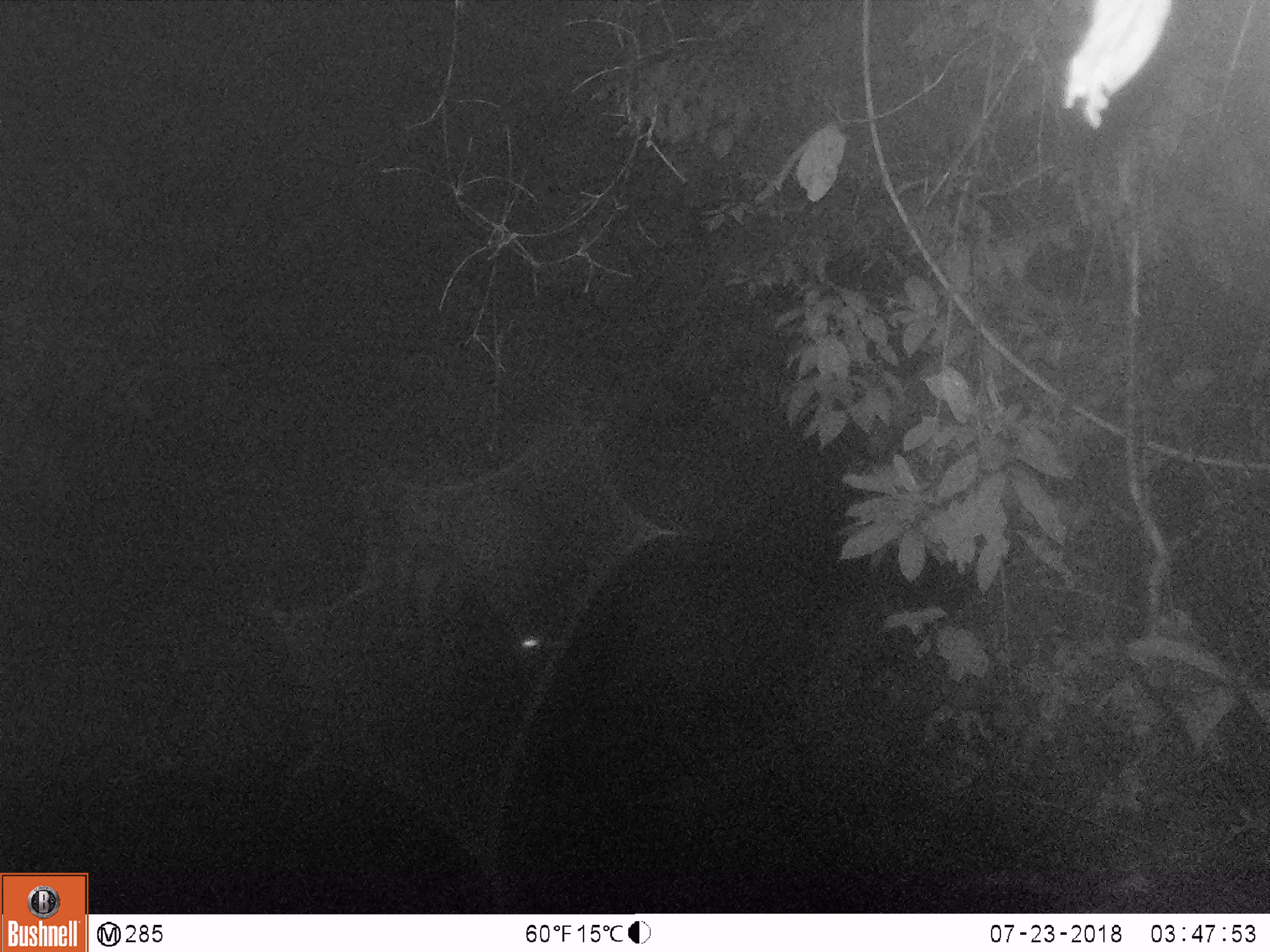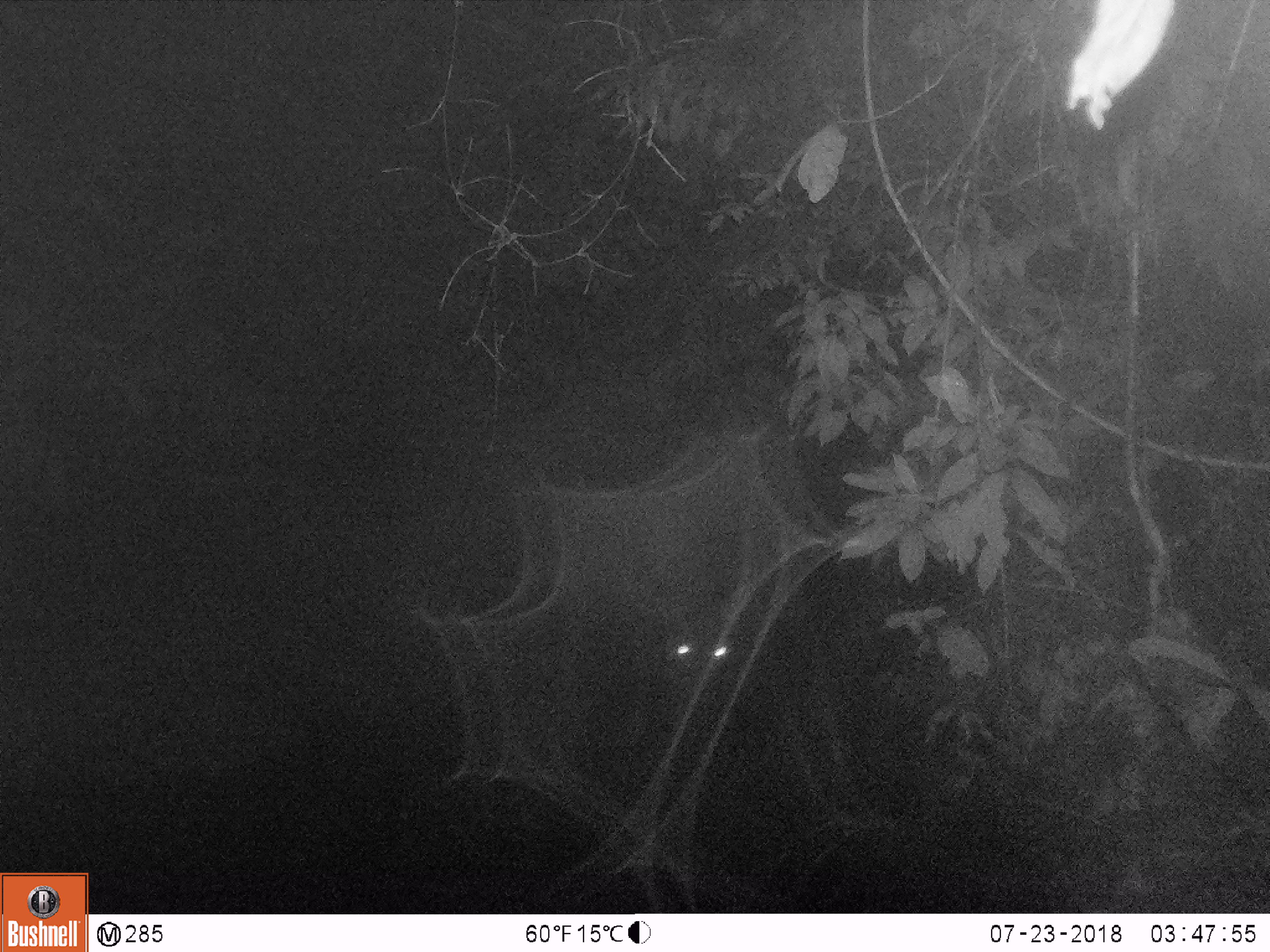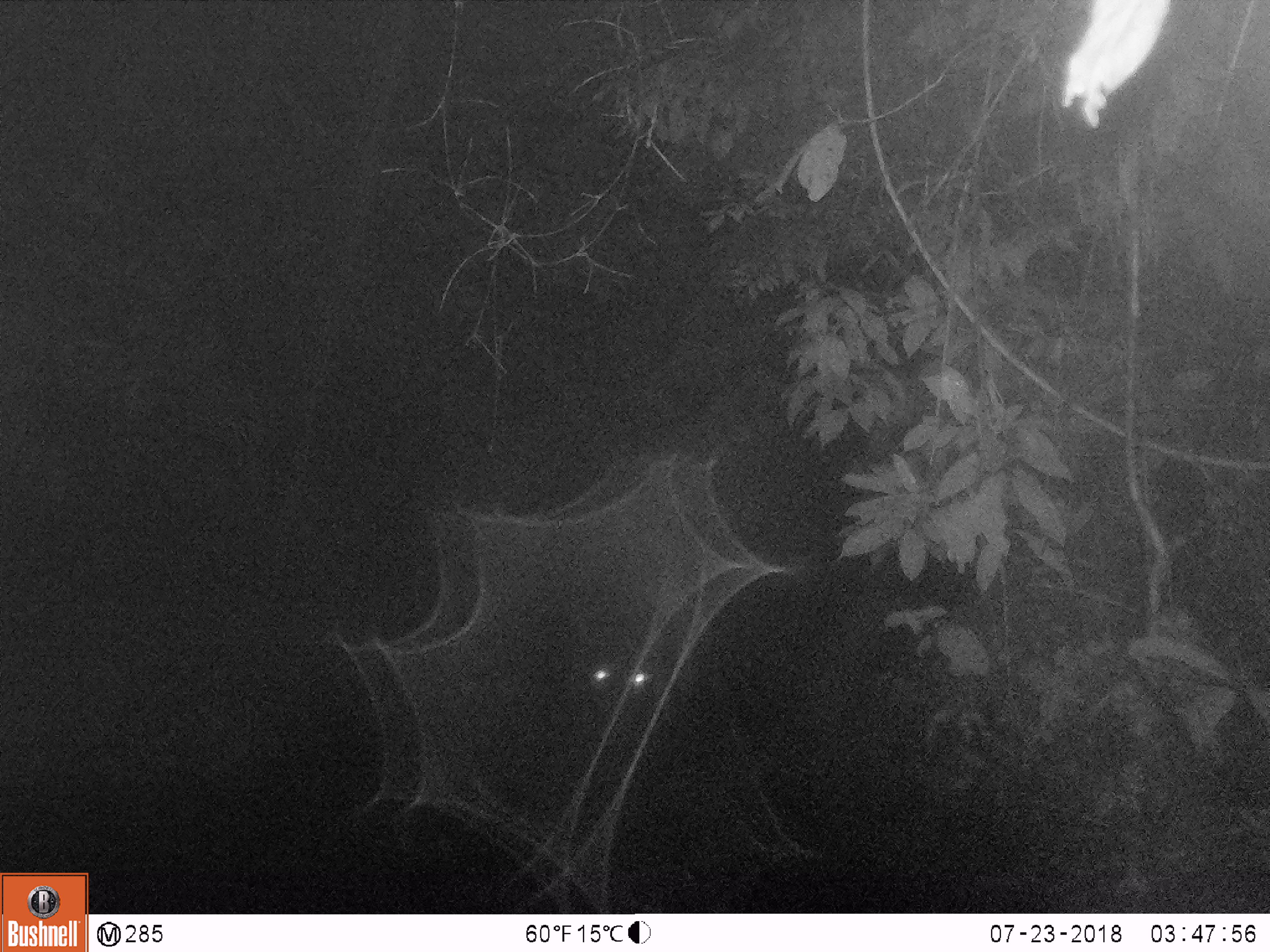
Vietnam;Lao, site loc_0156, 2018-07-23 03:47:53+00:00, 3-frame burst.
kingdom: Animalia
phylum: Chordata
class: Mammalia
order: Artiodactyla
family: Cervidae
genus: Rusa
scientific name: Rusa unicolor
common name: sambar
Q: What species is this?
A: Sambar (Rusa unicolor).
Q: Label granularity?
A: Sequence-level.